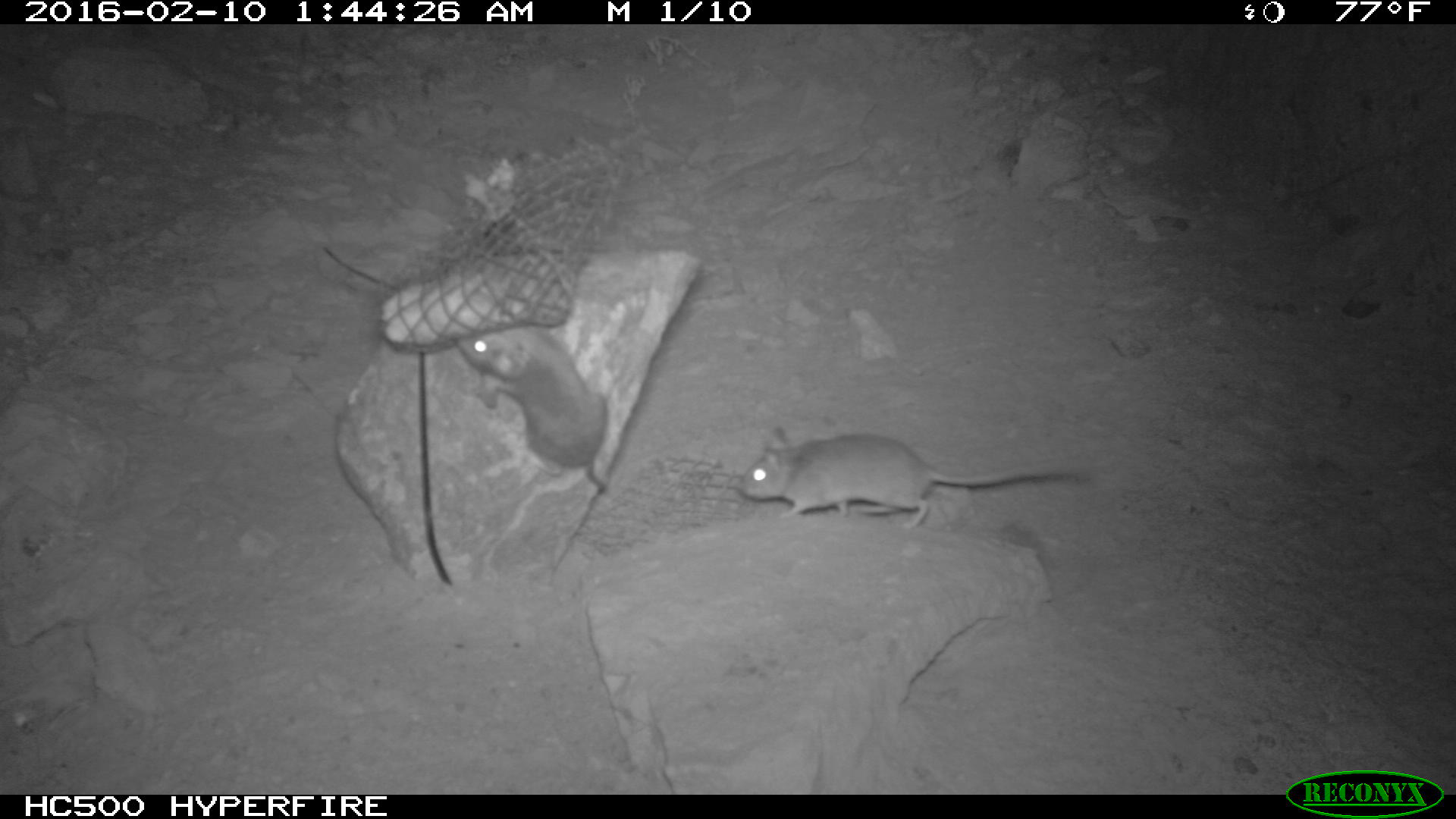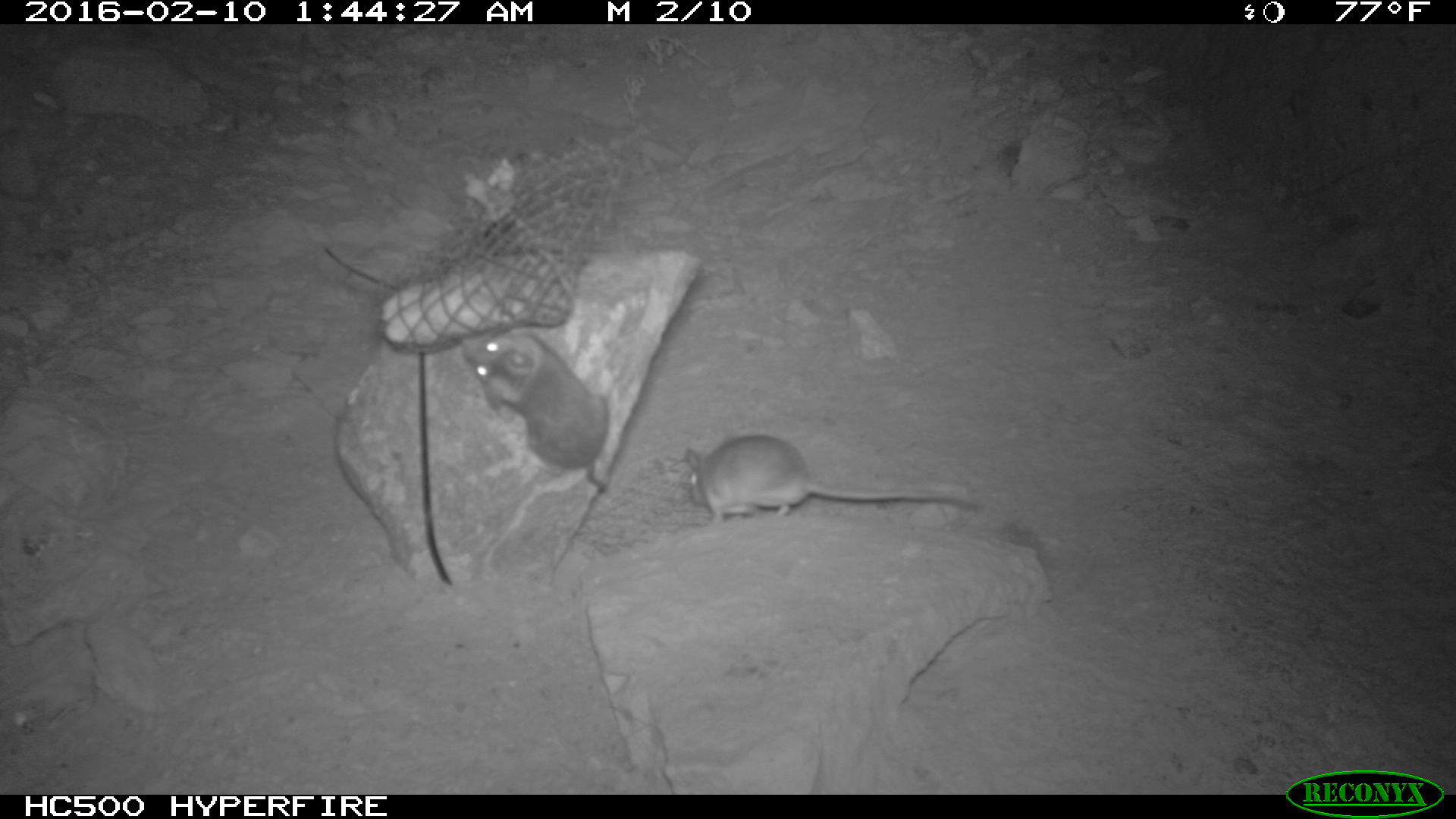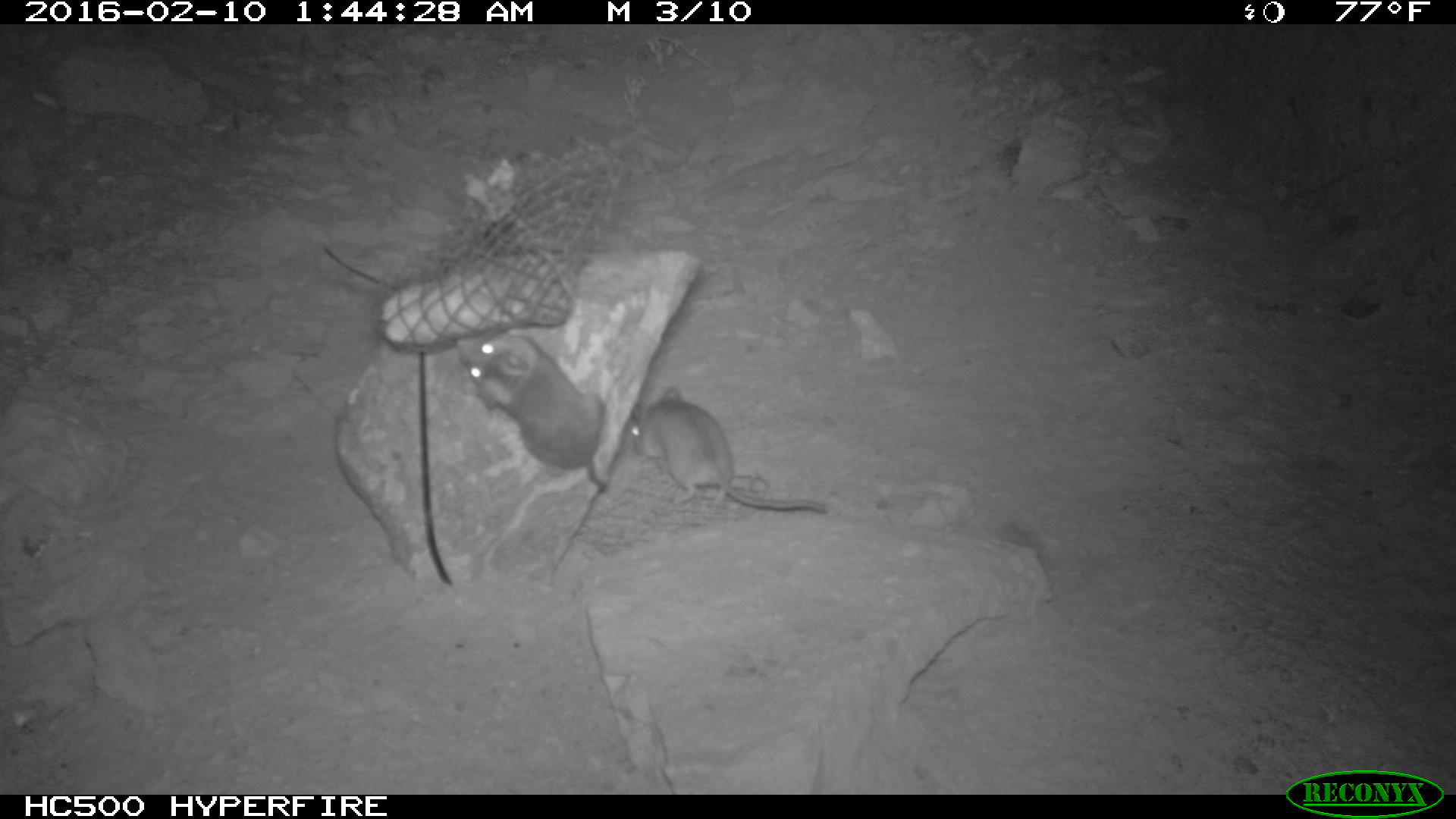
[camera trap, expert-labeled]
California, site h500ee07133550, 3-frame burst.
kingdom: Animalia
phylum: Chordata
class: Mammalia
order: Rodentia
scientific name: Rodentia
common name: rodent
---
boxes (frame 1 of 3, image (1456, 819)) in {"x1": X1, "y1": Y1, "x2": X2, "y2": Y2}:
rodent: {"x1": 739, "y1": 424, "x2": 1083, "y2": 529}; {"x1": 454, "y1": 326, "x2": 607, "y2": 496}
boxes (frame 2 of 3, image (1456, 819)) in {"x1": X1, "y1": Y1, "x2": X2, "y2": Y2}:
rodent: {"x1": 686, "y1": 436, "x2": 977, "y2": 526}; {"x1": 461, "y1": 331, "x2": 608, "y2": 493}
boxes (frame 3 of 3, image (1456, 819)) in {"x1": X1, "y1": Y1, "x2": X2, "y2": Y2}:
rodent: {"x1": 627, "y1": 382, "x2": 829, "y2": 519}; {"x1": 453, "y1": 331, "x2": 607, "y2": 495}